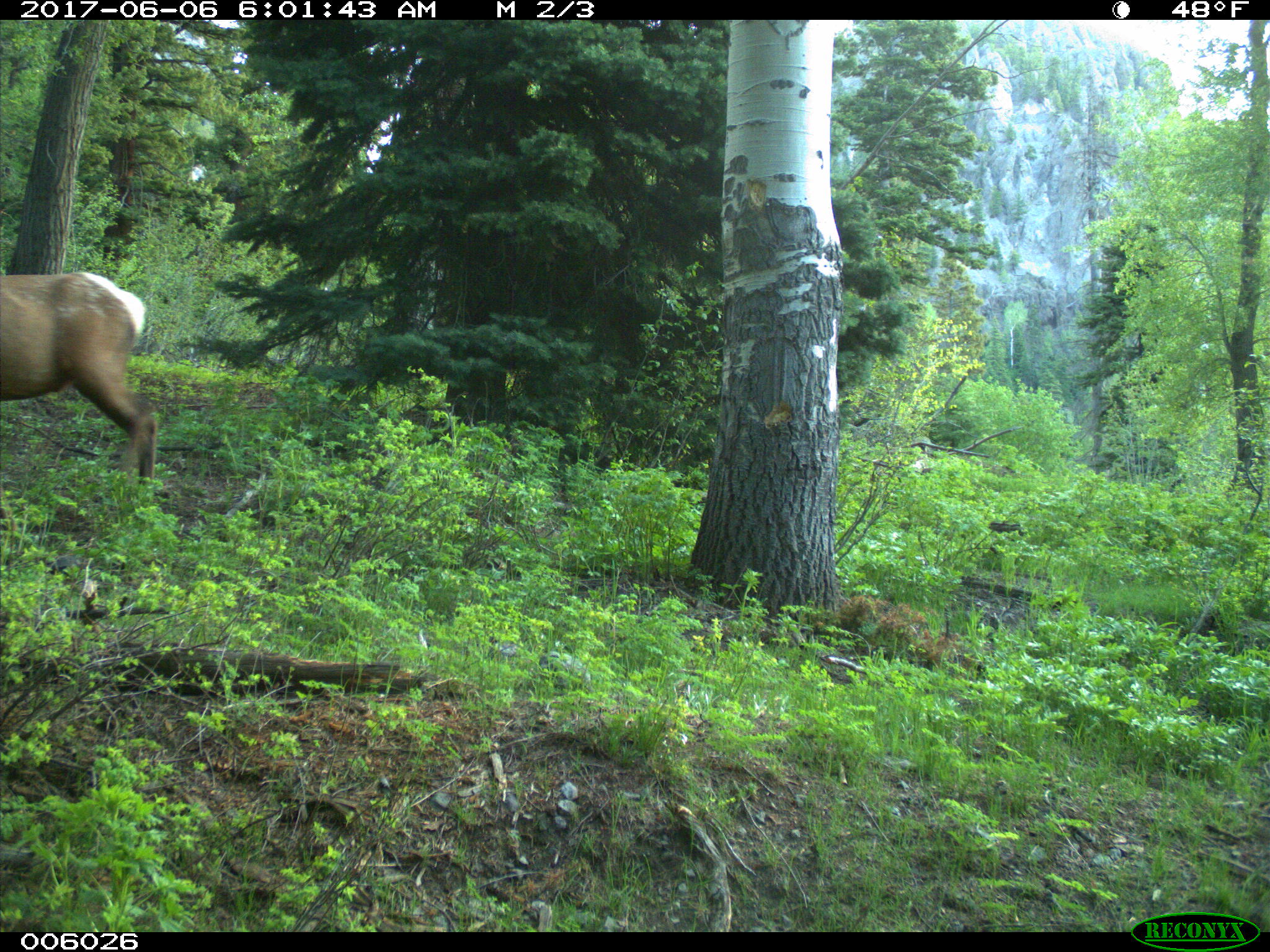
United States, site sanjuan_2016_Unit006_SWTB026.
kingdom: Animalia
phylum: Chordata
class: Mammalia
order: Artiodactyla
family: Cervidae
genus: Cervus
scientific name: Cervus elaphus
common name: red deer